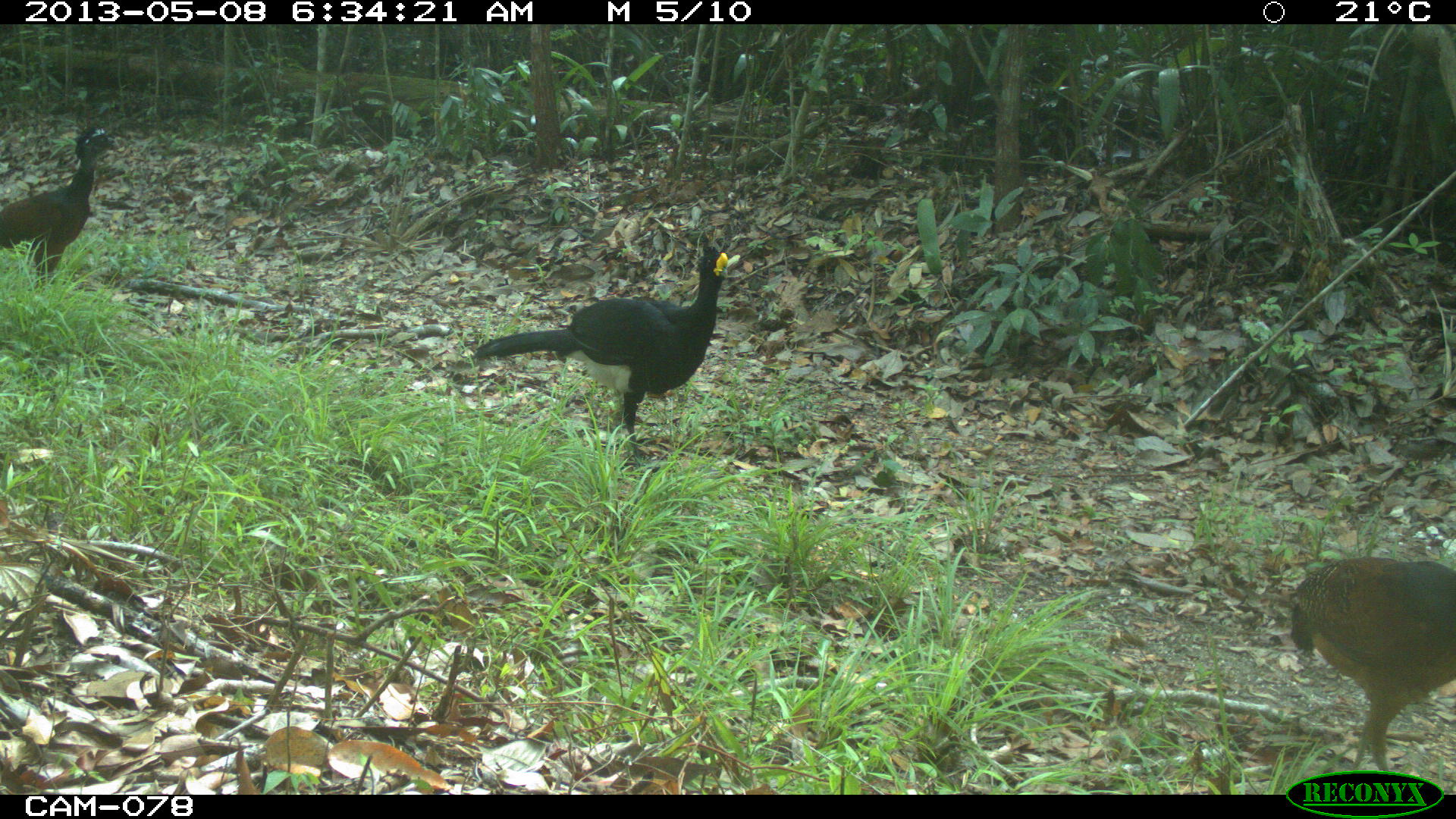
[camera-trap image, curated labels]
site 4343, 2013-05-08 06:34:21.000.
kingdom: Animalia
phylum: Chordata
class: Aves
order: Galliformes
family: Cracidae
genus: Crax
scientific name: Crax rubra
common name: great curassow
Crax rubra (great curassow), count 3.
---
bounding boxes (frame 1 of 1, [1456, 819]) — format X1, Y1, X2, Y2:
crax rubra: 474, 245, 728, 470; 1289, 556, 1455, 771; 0, 126, 120, 290